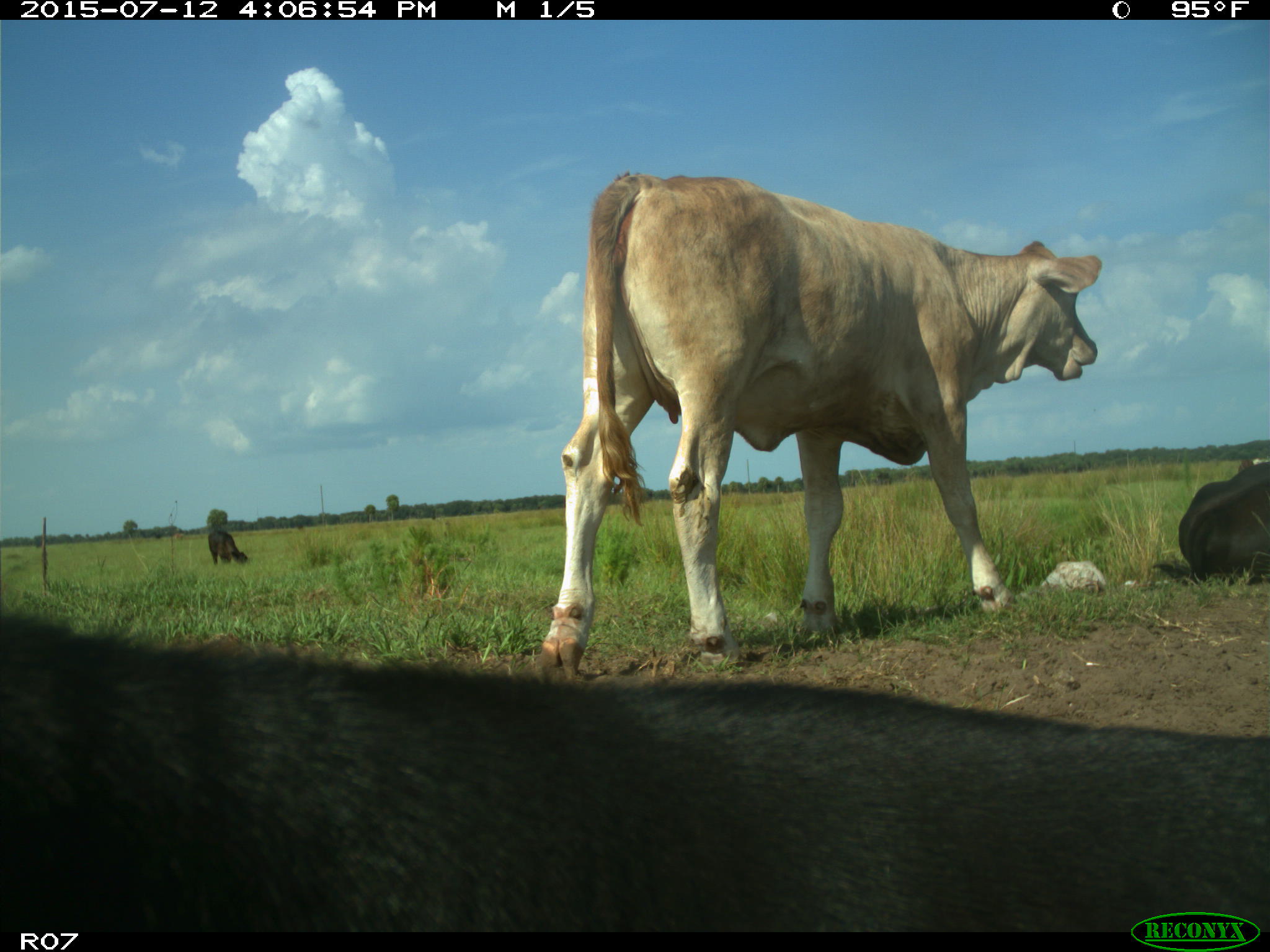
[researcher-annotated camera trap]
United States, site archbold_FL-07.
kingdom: Animalia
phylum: Chordata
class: Mammalia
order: Artiodactyla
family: Bovidae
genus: Bos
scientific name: Bos taurus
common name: domestic cow